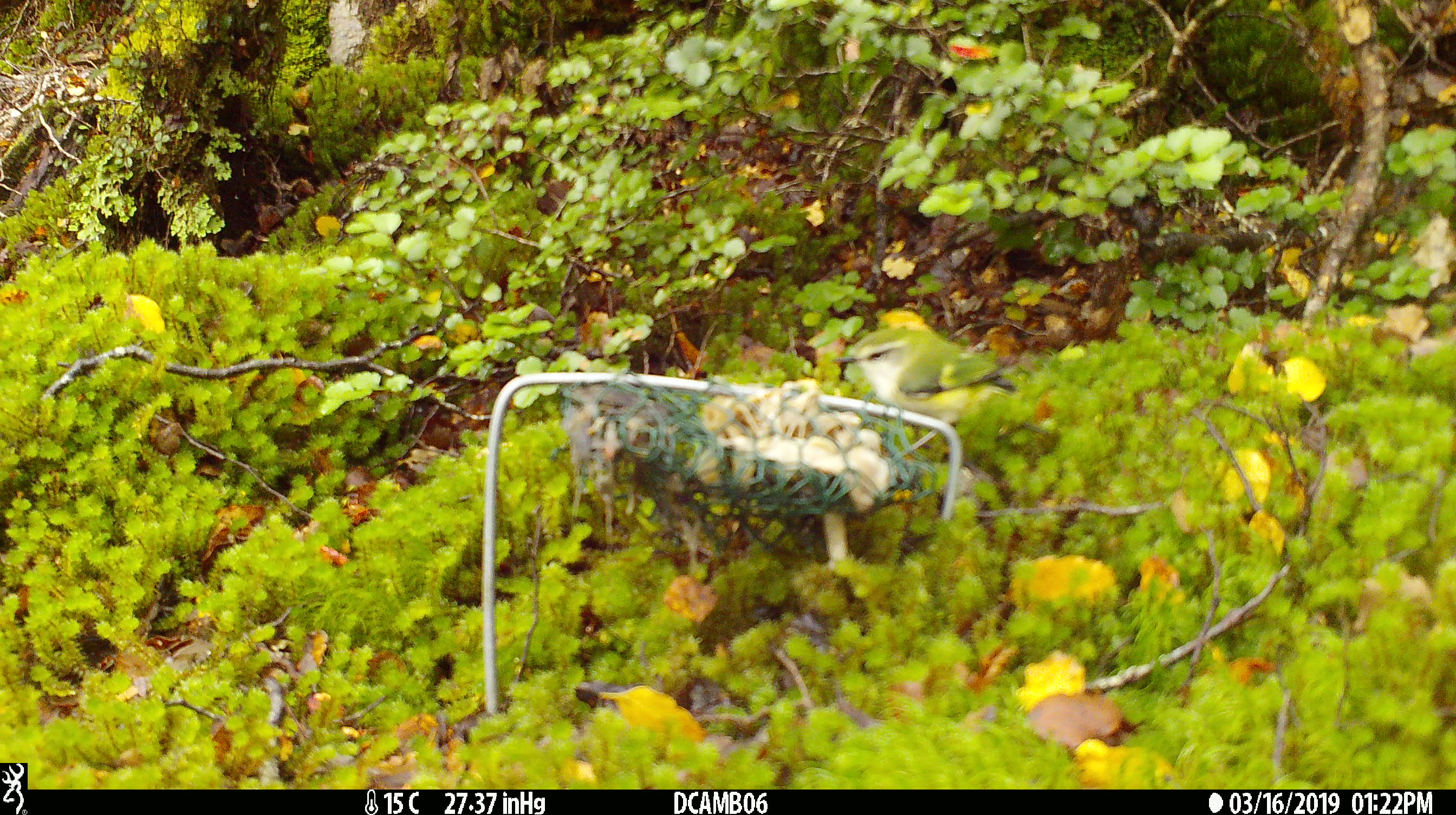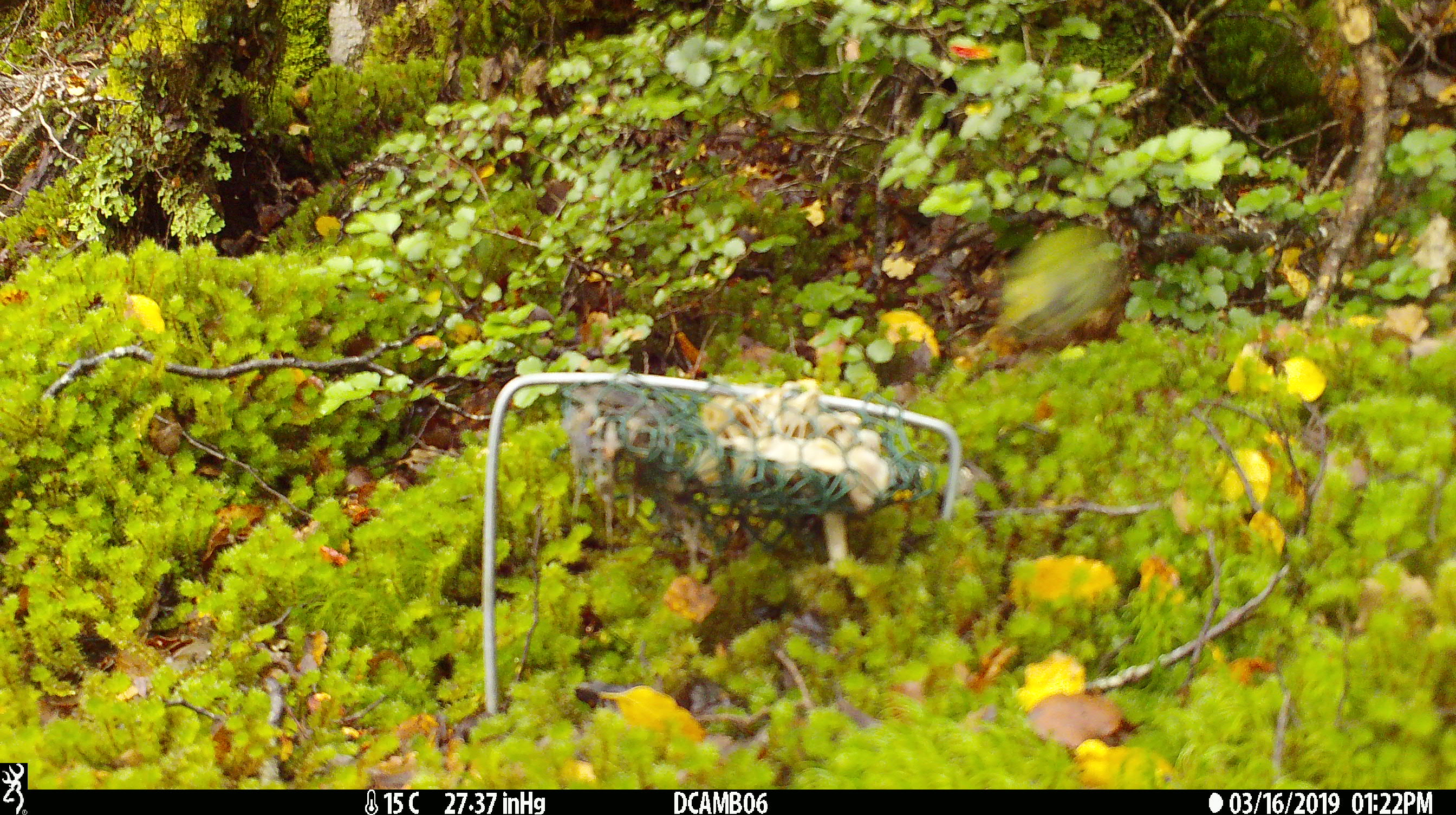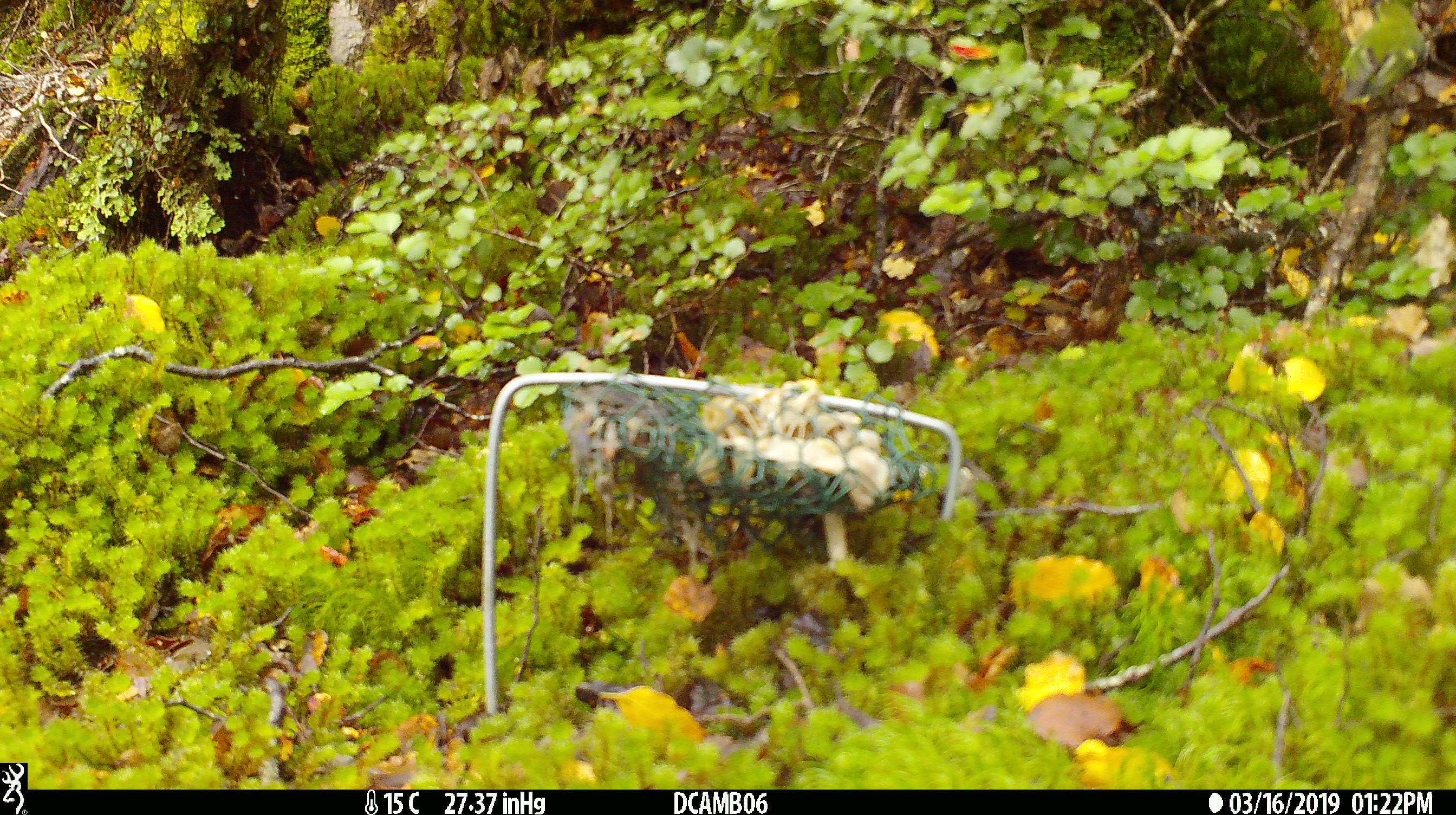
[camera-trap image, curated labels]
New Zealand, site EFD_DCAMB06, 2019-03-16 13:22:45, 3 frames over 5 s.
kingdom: Animalia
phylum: Chordata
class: Aves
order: Passeriformes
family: Acanthisittidae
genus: Acanthisitta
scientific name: Acanthisitta chloris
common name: rifleman